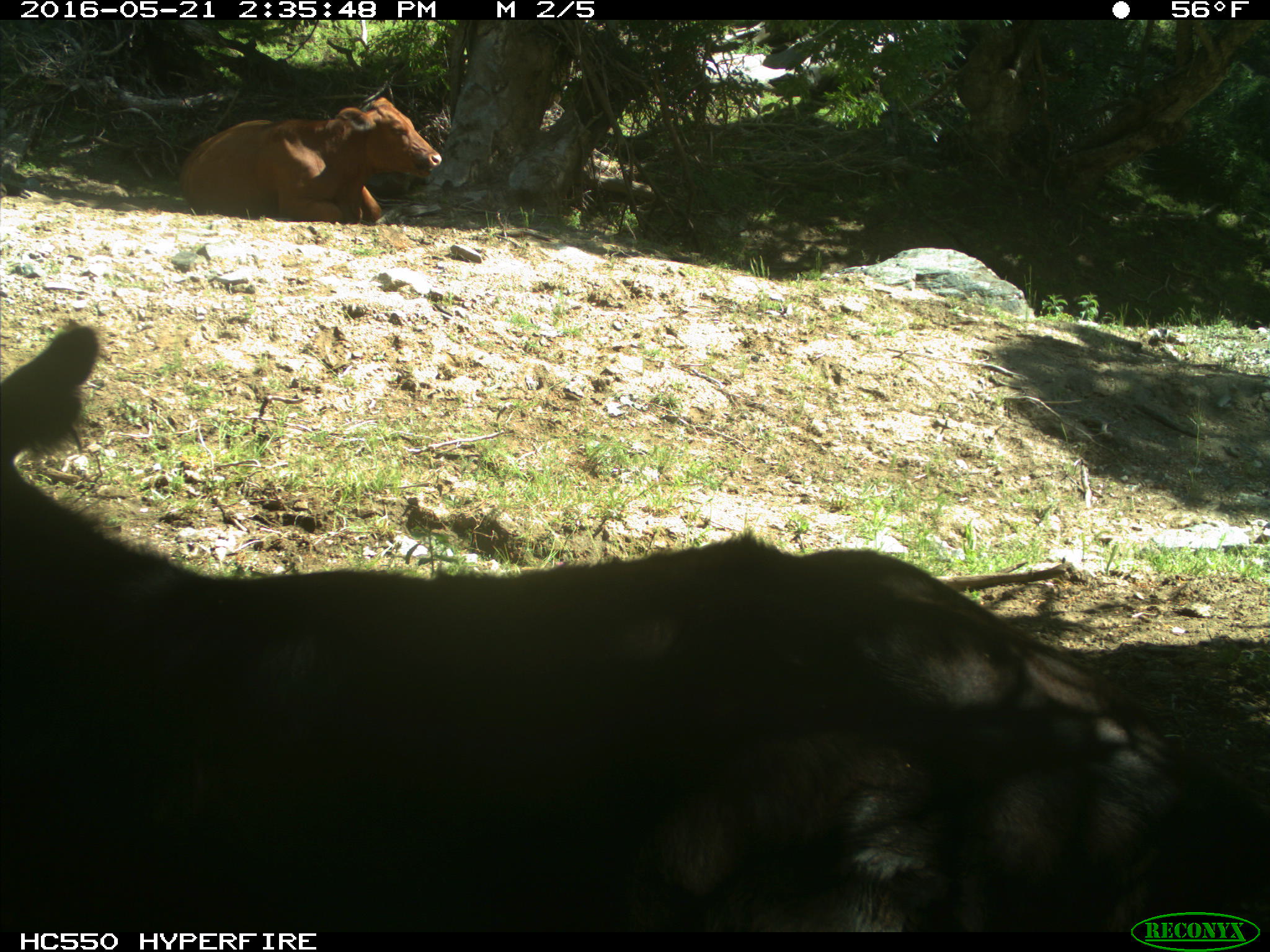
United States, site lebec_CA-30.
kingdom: Animalia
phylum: Chordata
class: Mammalia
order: Artiodactyla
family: Bovidae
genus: Bos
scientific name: Bos taurus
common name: domestic cow